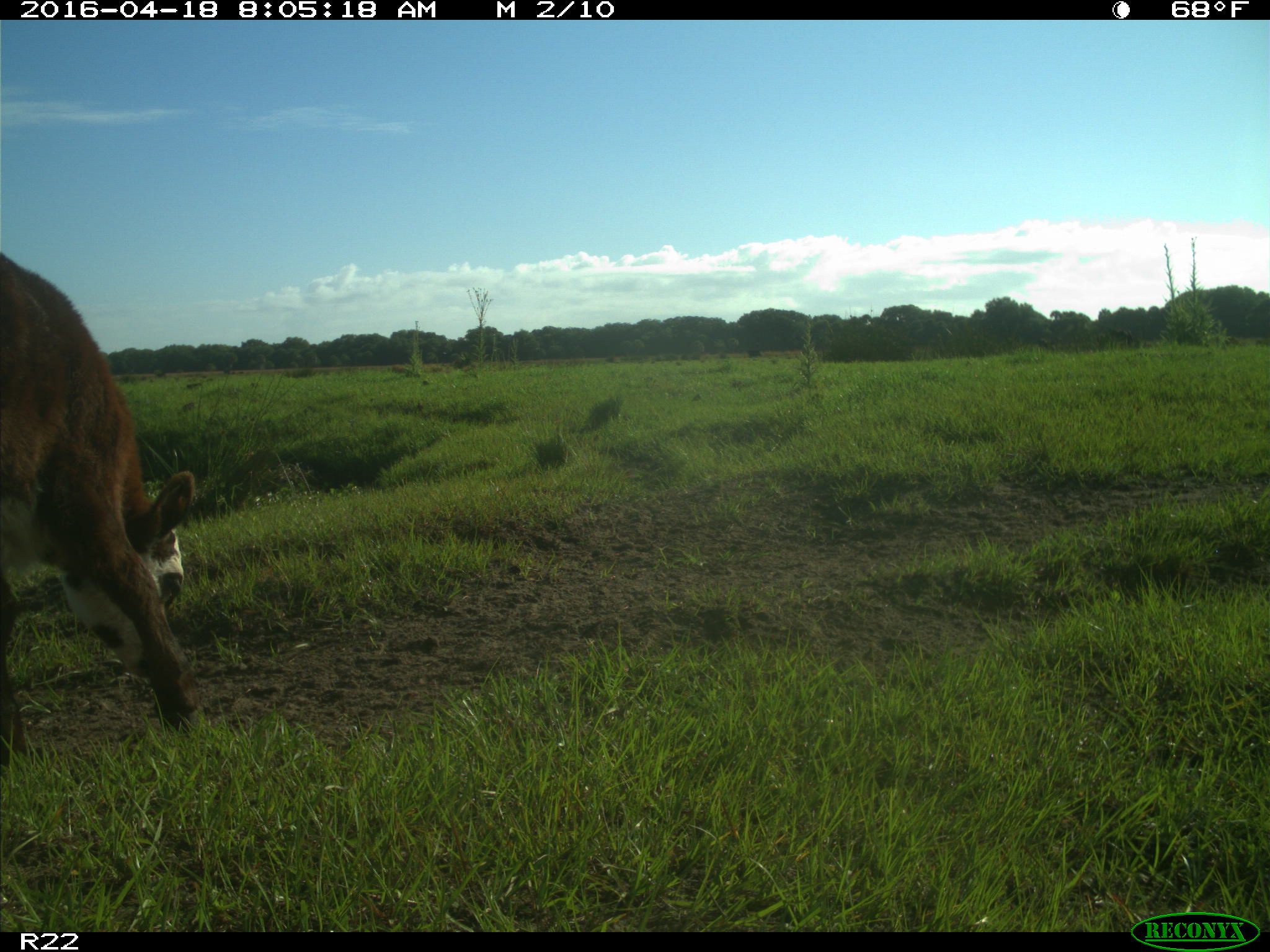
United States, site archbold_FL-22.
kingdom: Animalia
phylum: Chordata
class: Mammalia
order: Artiodactyla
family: Bovidae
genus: Bos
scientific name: Bos taurus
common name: domestic cow